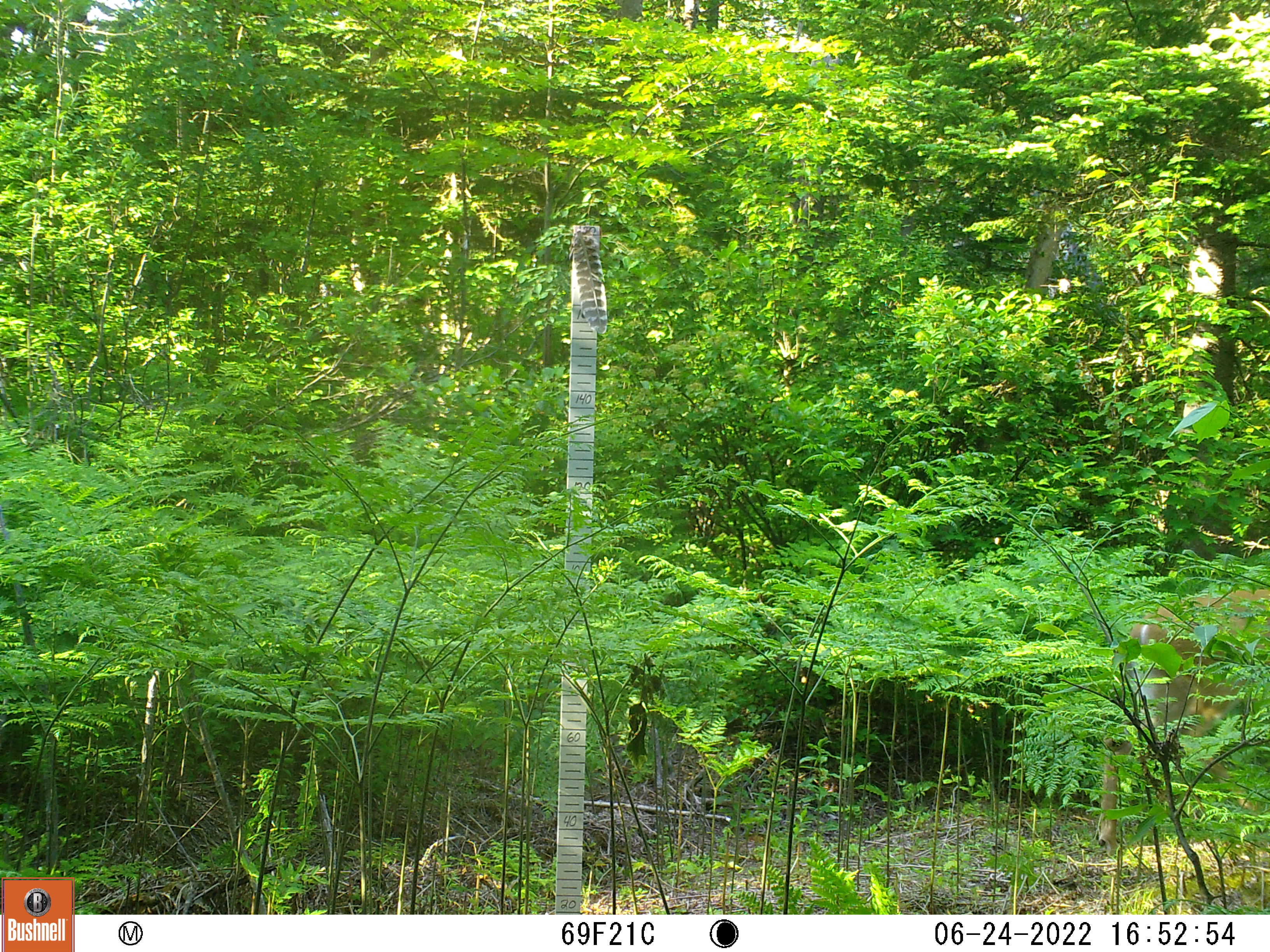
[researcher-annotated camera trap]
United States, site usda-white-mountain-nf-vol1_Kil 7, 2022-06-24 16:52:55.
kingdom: Animalia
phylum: Chordata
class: Mammalia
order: Artiodactyla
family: Cervidae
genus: Odocoileus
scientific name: Odocoileus virginianus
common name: white-tailed deer